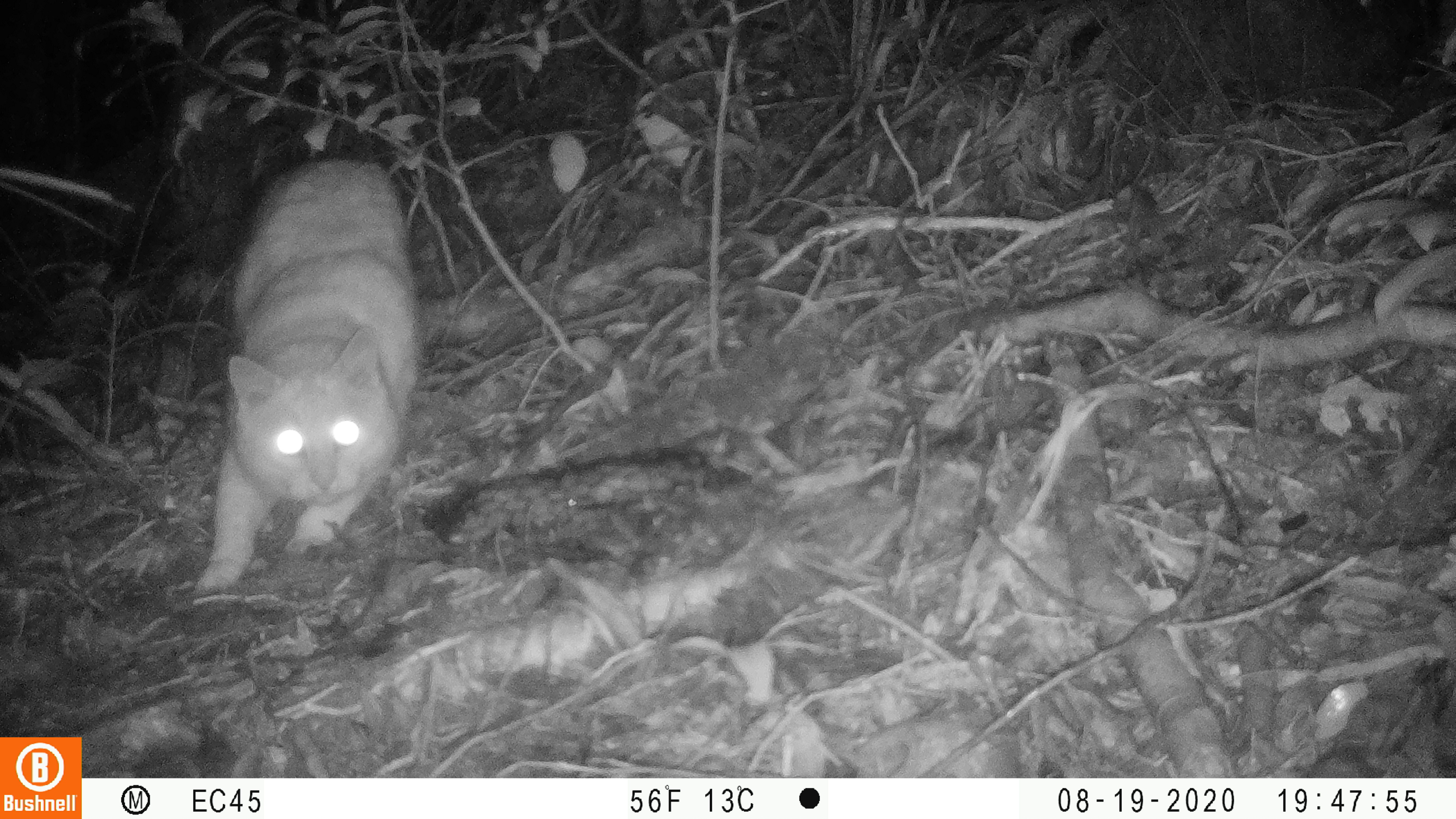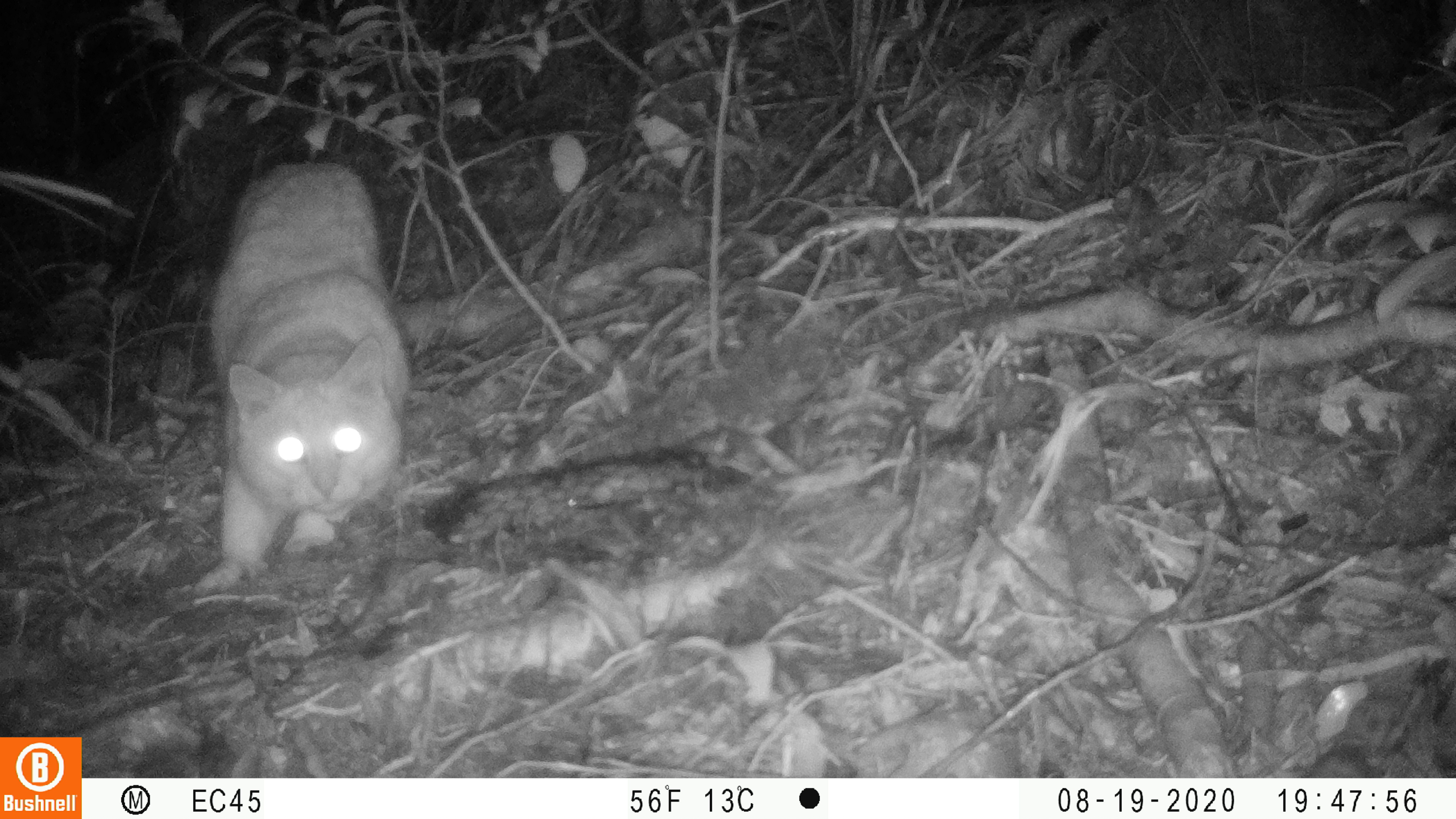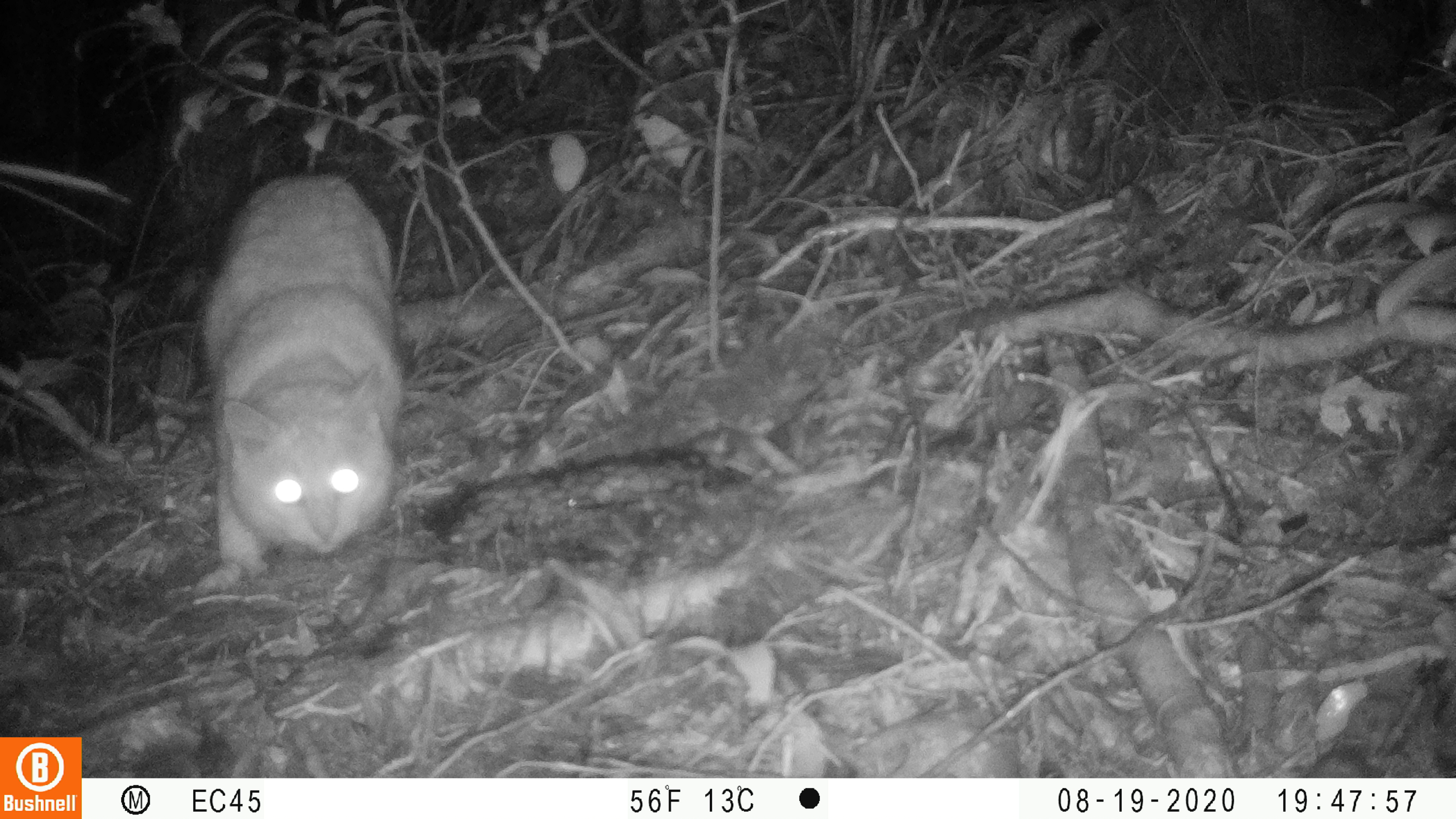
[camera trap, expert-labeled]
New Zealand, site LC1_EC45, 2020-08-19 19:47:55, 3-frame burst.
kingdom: Animalia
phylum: Chordata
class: Mammalia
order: Carnivora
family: Felidae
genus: Felis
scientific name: Felis catus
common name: domestic cat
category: cat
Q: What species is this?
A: Cat (domestic cat) (Felis catus).